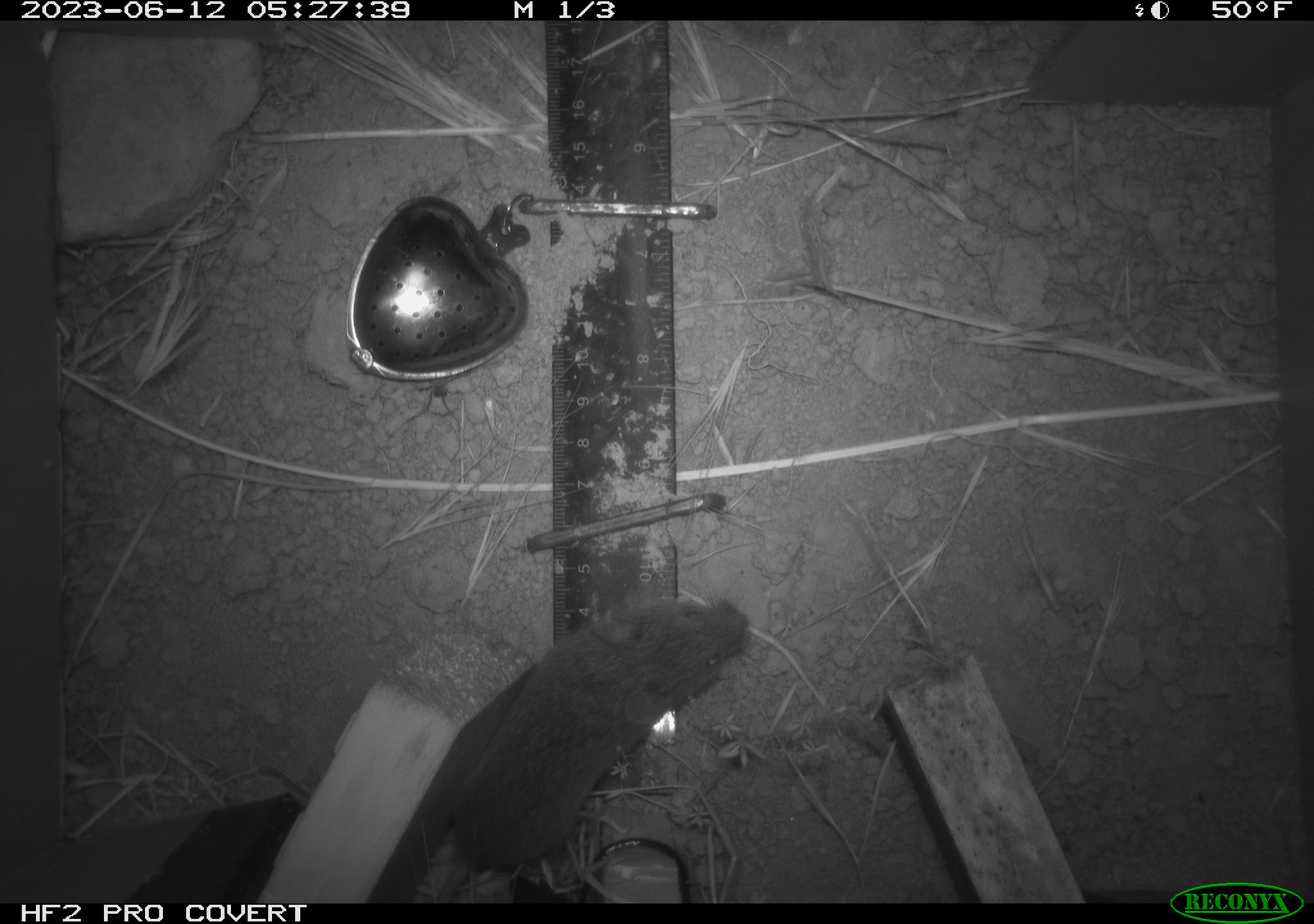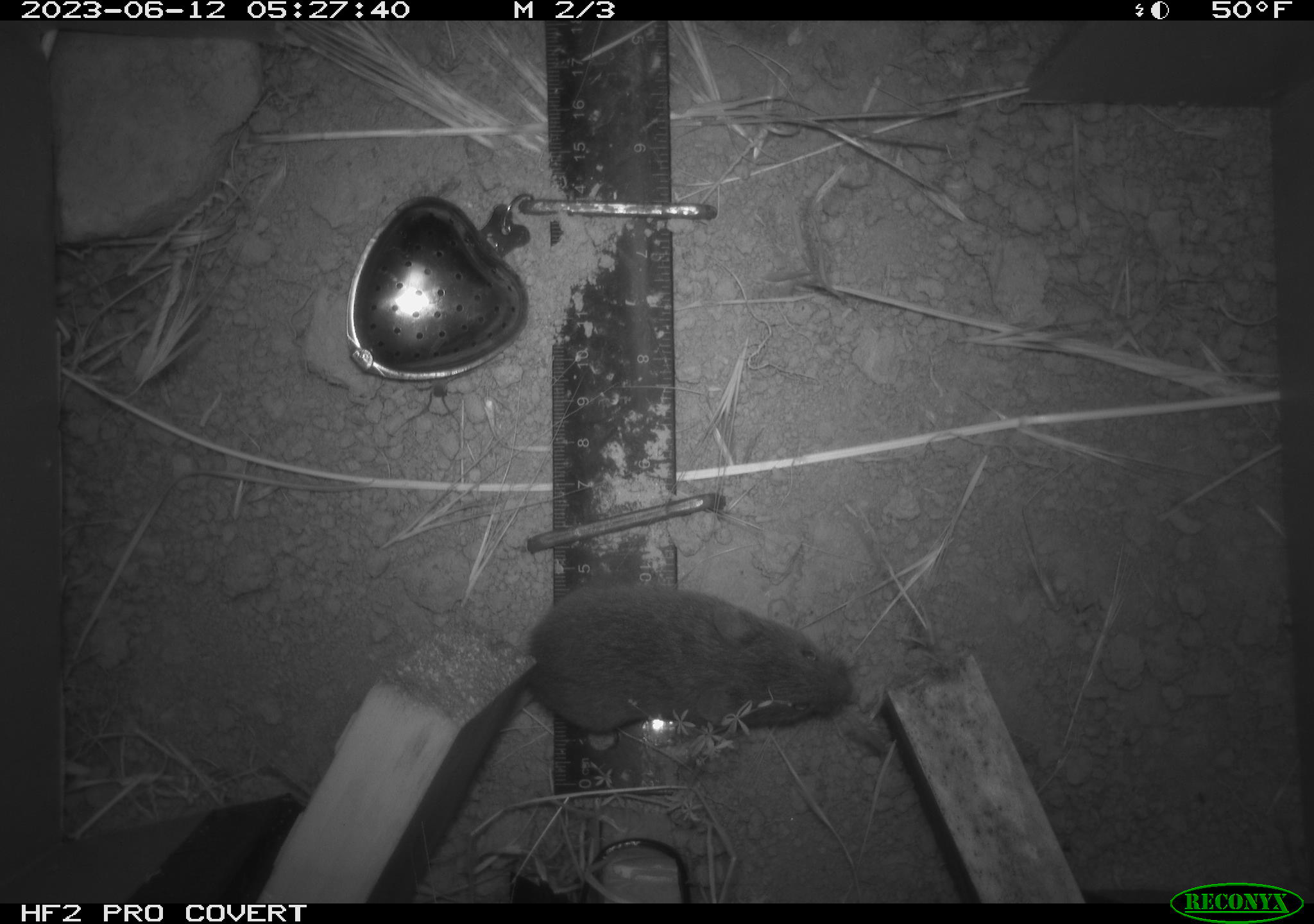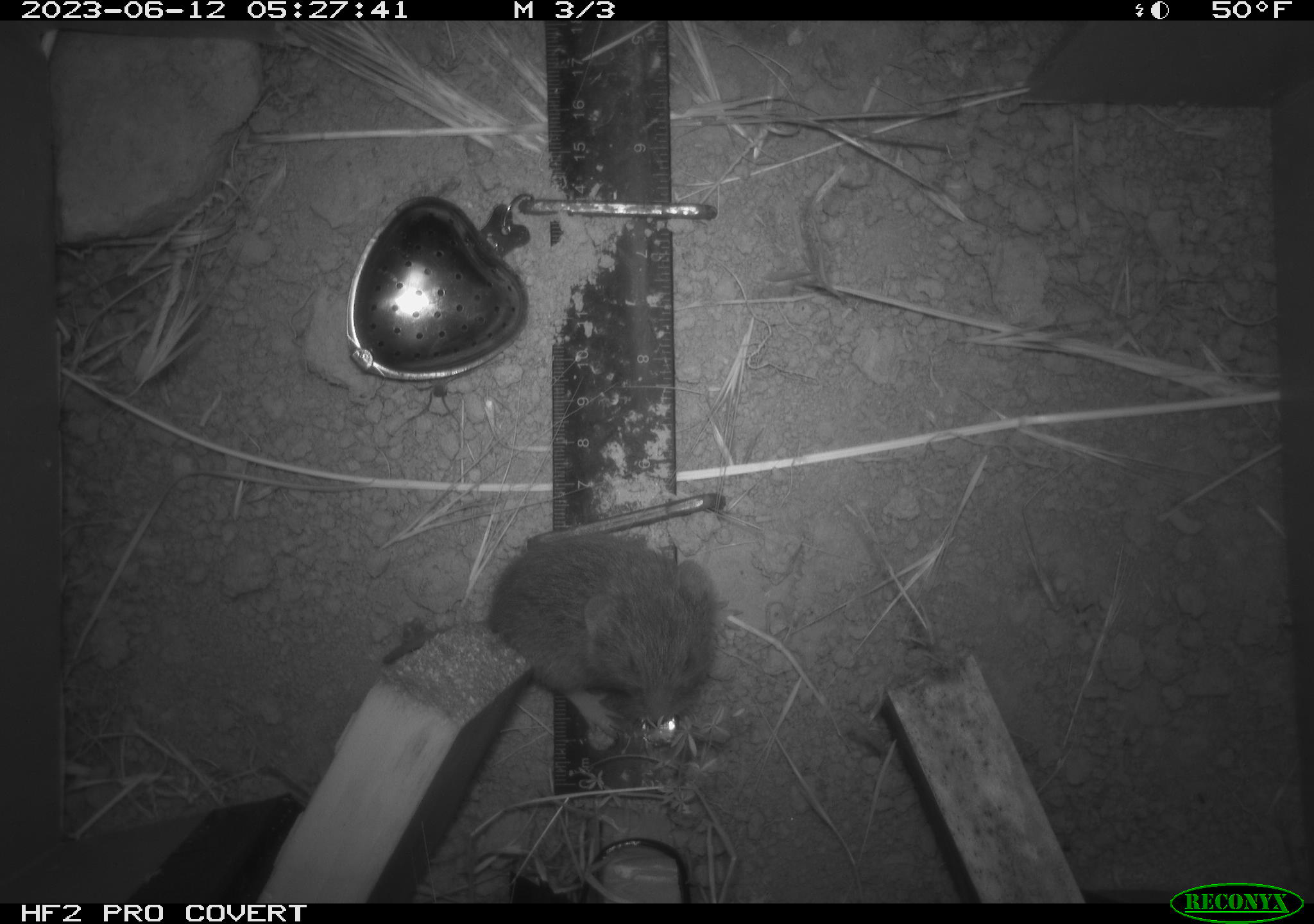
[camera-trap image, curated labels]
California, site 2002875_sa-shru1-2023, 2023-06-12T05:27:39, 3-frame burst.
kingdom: Animalia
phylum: Chordata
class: Mammalia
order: Rodentia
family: Cricetidae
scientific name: Arvicolinae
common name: voles, lemmings, and muskrats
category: arvicolinae subfamily